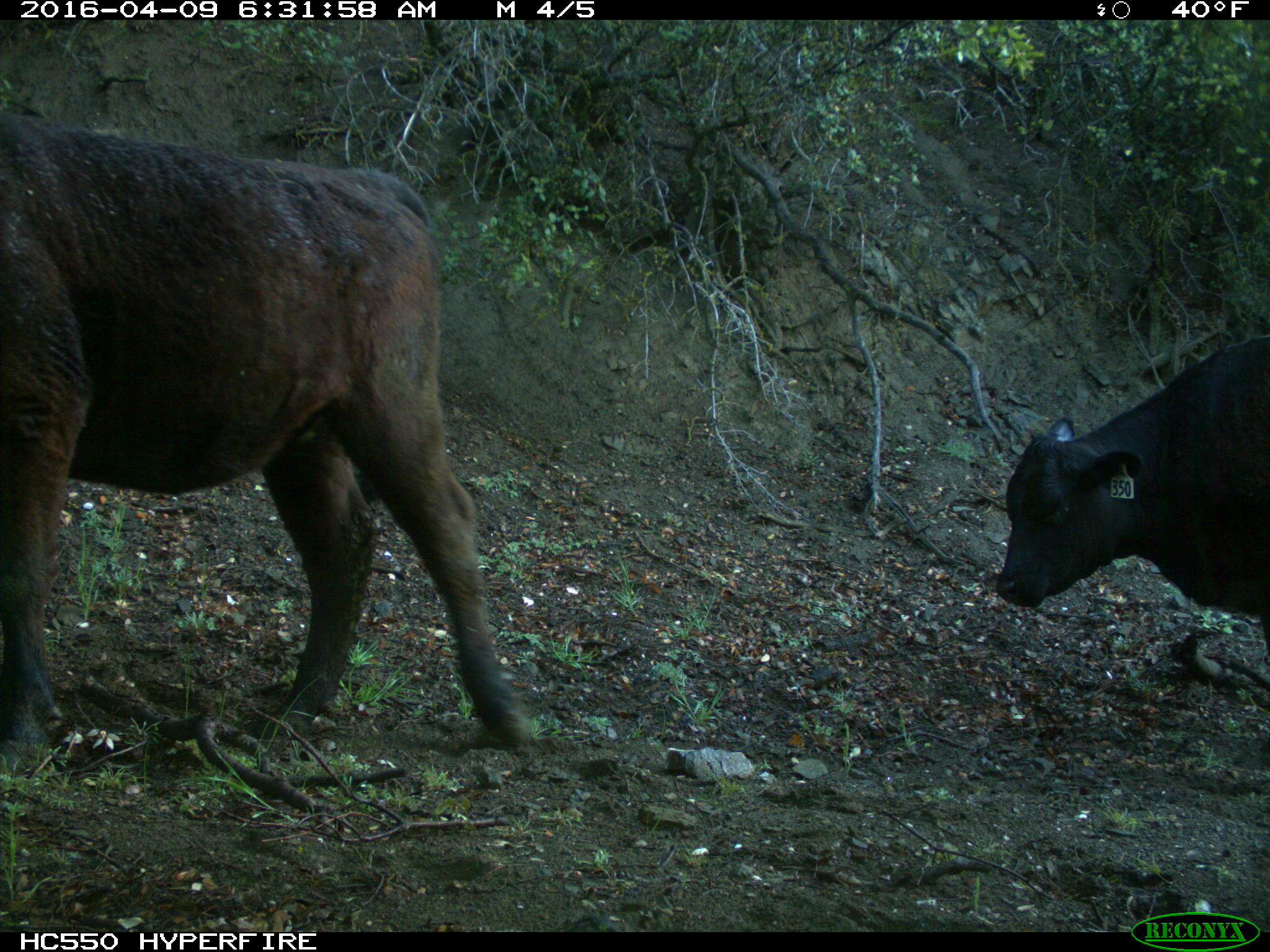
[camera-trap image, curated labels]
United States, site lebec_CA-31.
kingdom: Animalia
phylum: Chordata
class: Mammalia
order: Artiodactyla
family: Bovidae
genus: Bos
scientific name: Bos taurus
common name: domestic cow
Bos taurus (domestic cow).